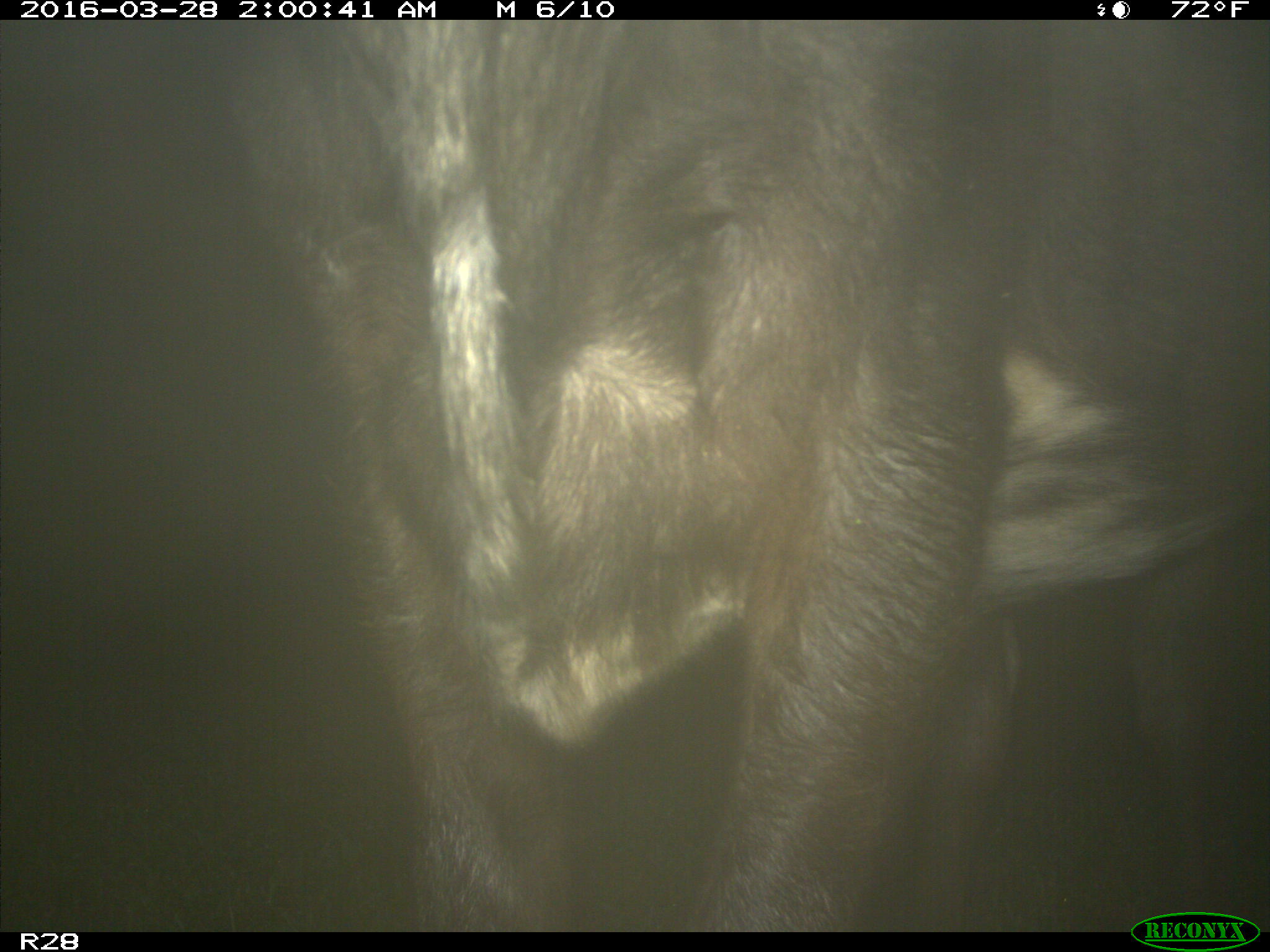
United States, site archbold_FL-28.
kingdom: Animalia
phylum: Chordata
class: Mammalia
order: Artiodactyla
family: Bovidae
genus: Bos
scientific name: Bos taurus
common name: domestic cow